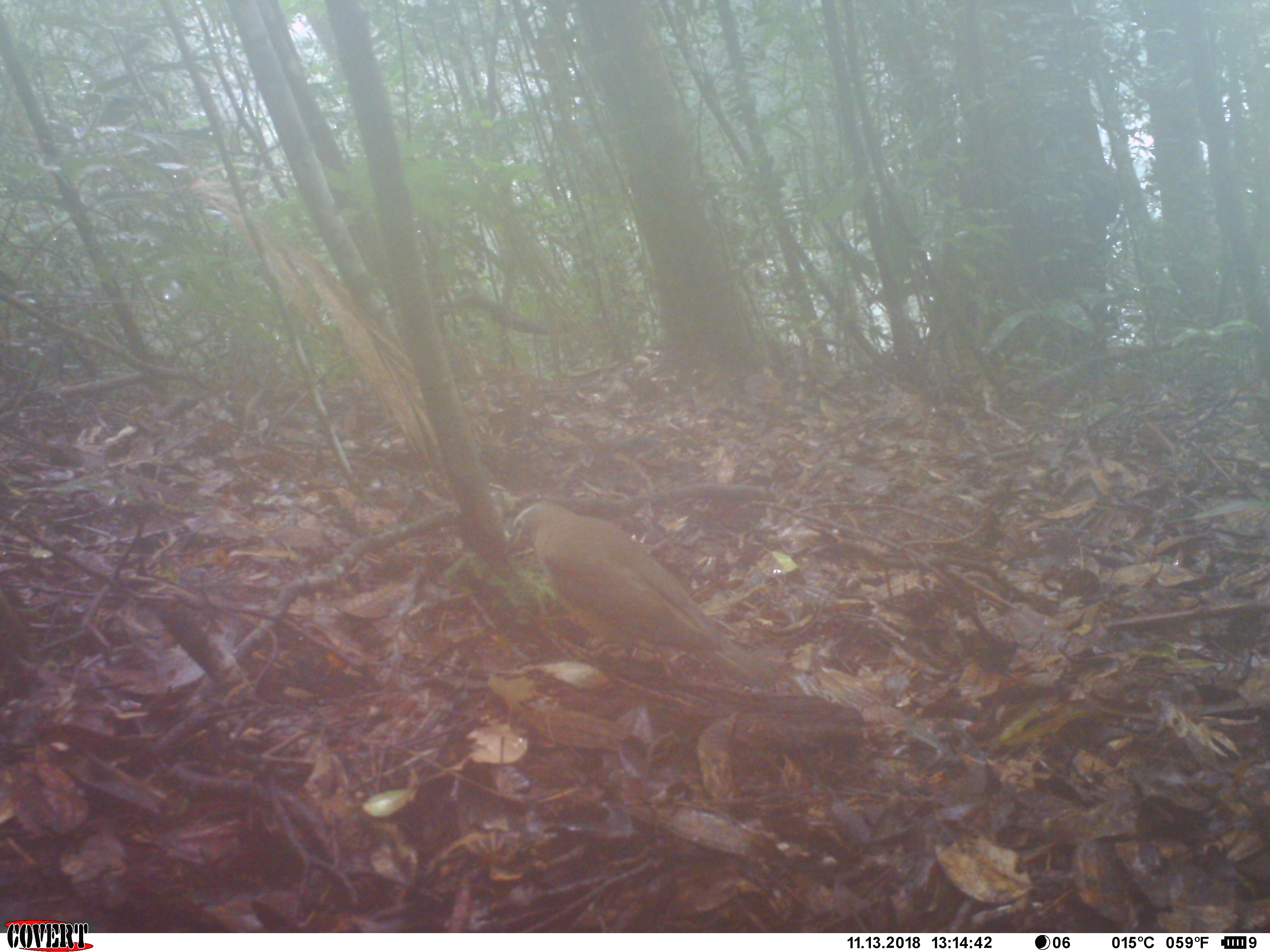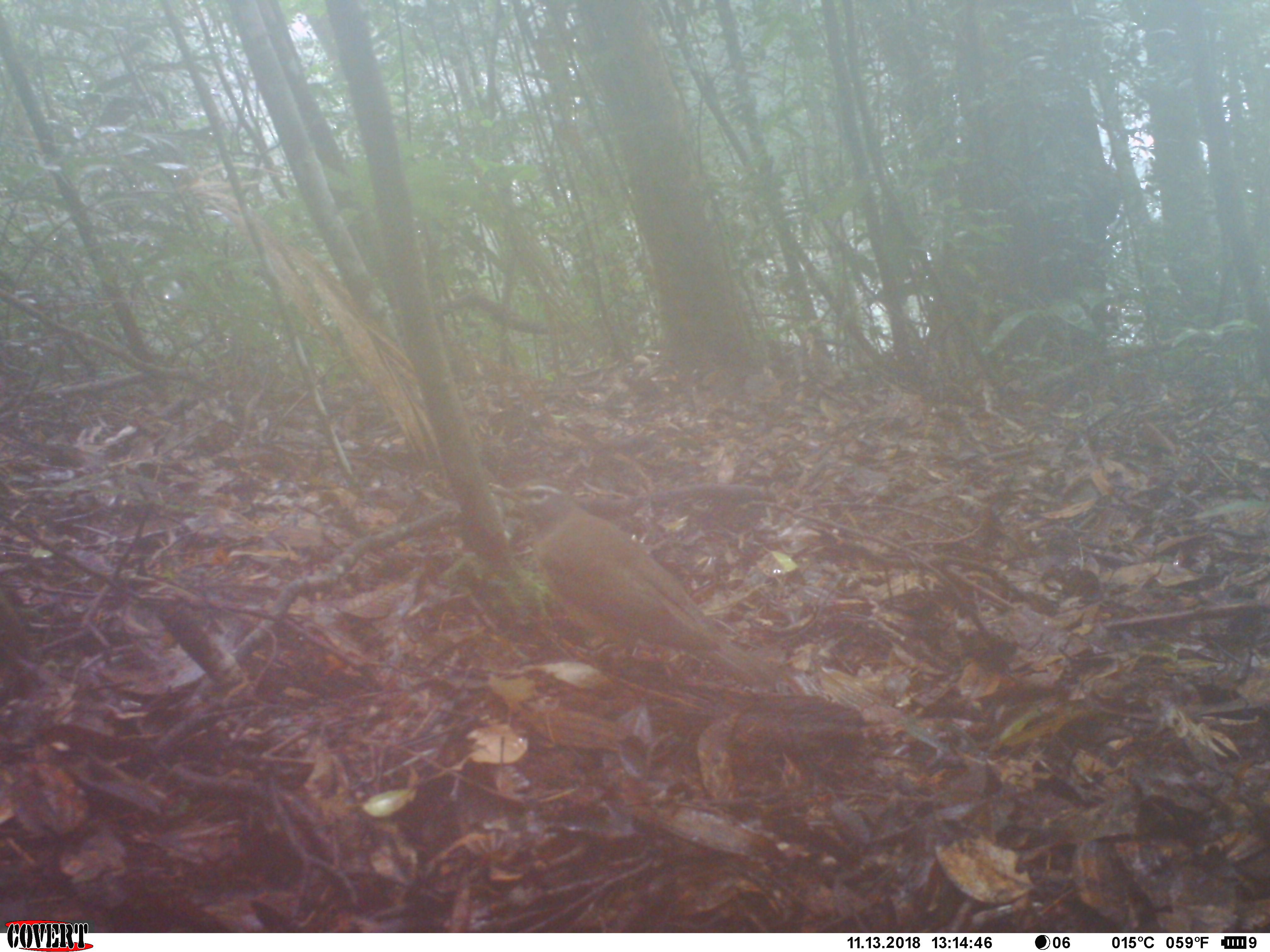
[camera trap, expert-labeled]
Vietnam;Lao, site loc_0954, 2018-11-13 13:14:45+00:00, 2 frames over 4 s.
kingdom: Animalia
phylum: Chordata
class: Aves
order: Passeriformes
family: Turdidae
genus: Turdus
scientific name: Turdus obscurus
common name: eyebrowed thrush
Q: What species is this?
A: Eyebrowed thrush (Turdus obscurus).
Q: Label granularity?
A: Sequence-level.